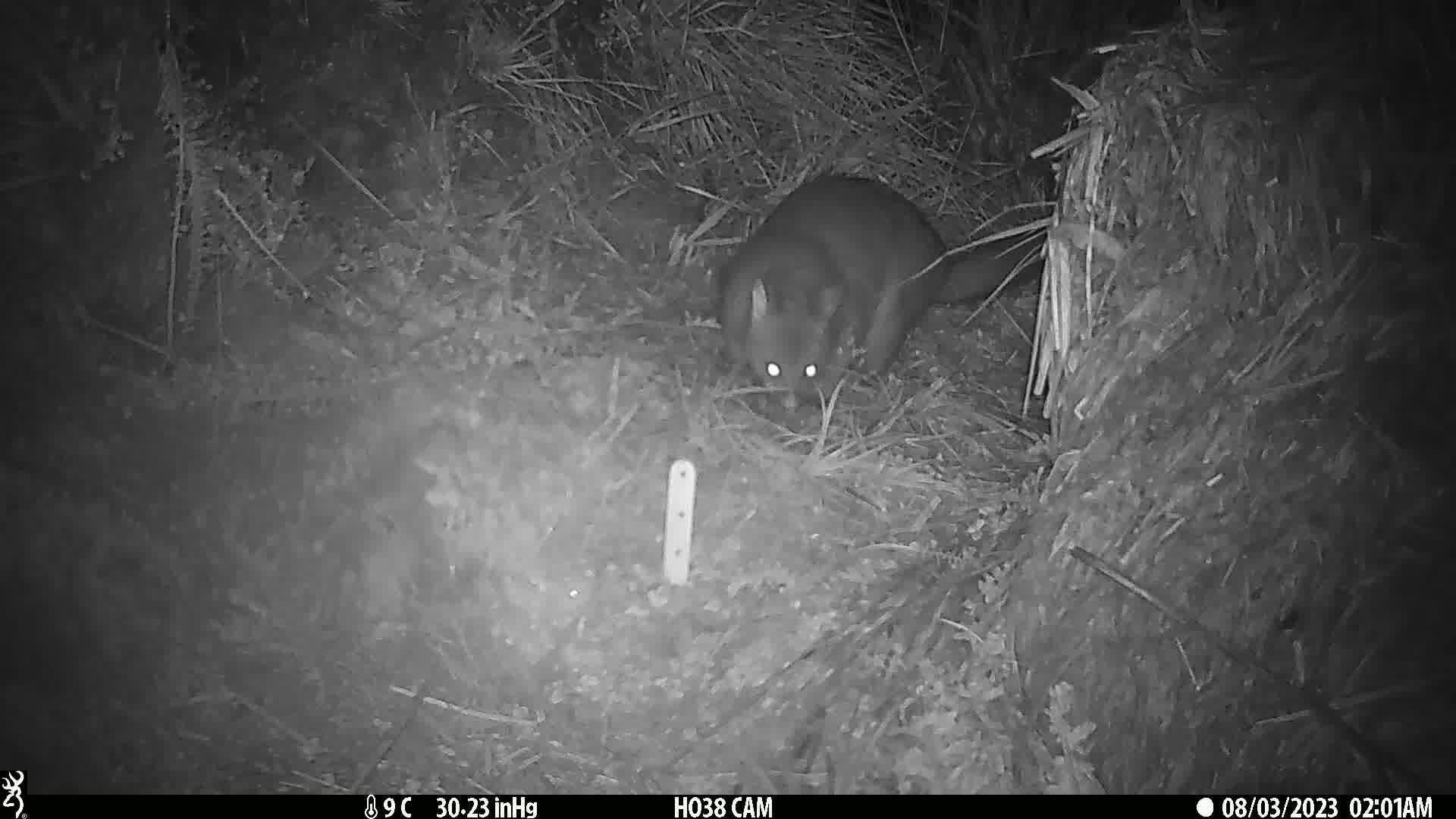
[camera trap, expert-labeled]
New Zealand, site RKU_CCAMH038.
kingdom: Animalia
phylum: Chordata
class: Mammalia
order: Diprotodontia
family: Phalangeridae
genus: Trichosurus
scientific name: Trichosurus vulpecula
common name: common brushtail possum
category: possum